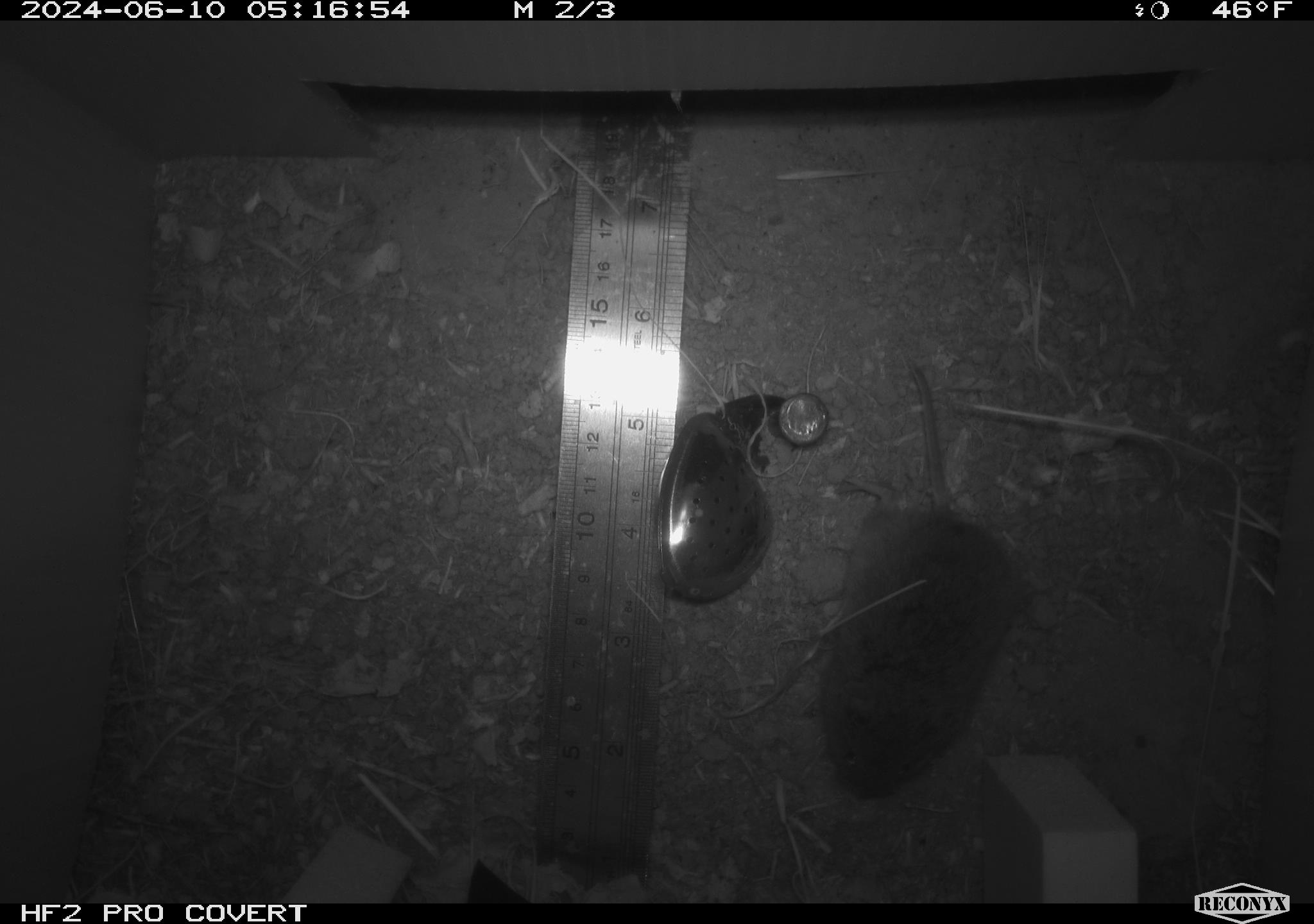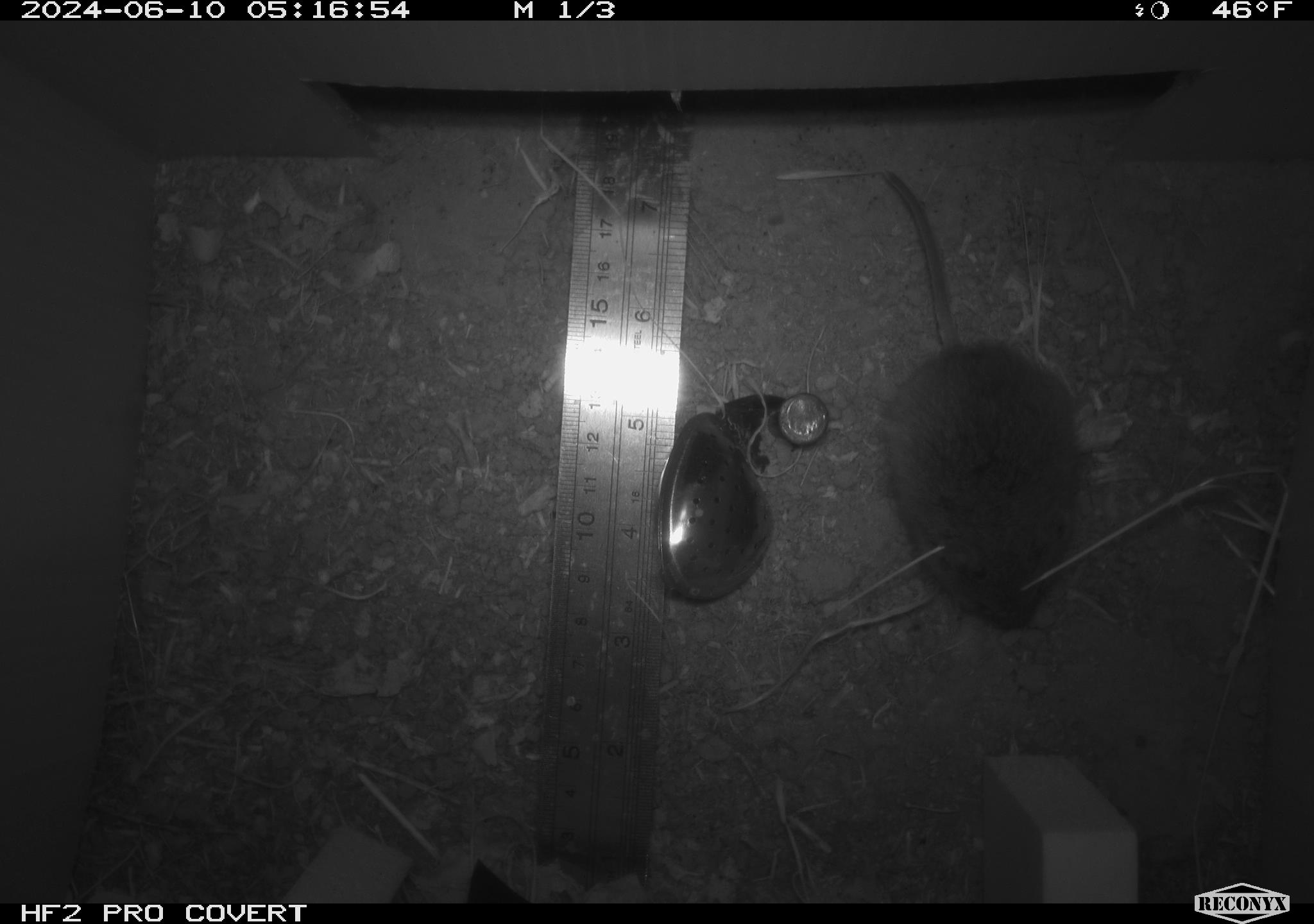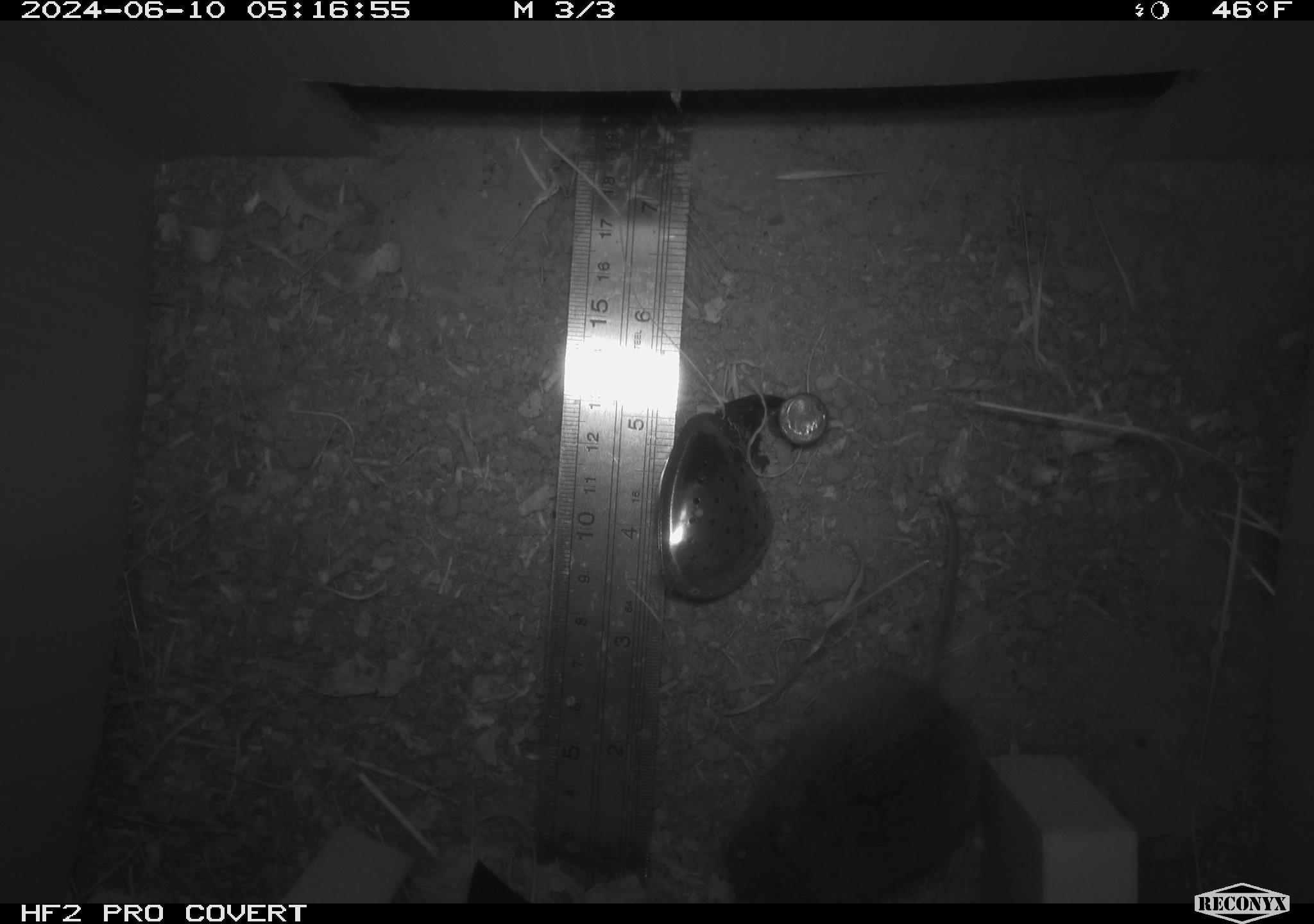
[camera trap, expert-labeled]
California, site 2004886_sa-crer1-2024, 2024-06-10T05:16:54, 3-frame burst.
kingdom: Animalia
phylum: Chordata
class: Mammalia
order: Rodentia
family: Cricetidae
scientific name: Arvicolinae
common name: voles, lemmings, and muskrats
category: arvicolinae subfamily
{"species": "arvicolinae subfamily (voles, lemmings, and muskrats) (Arvicolinae)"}